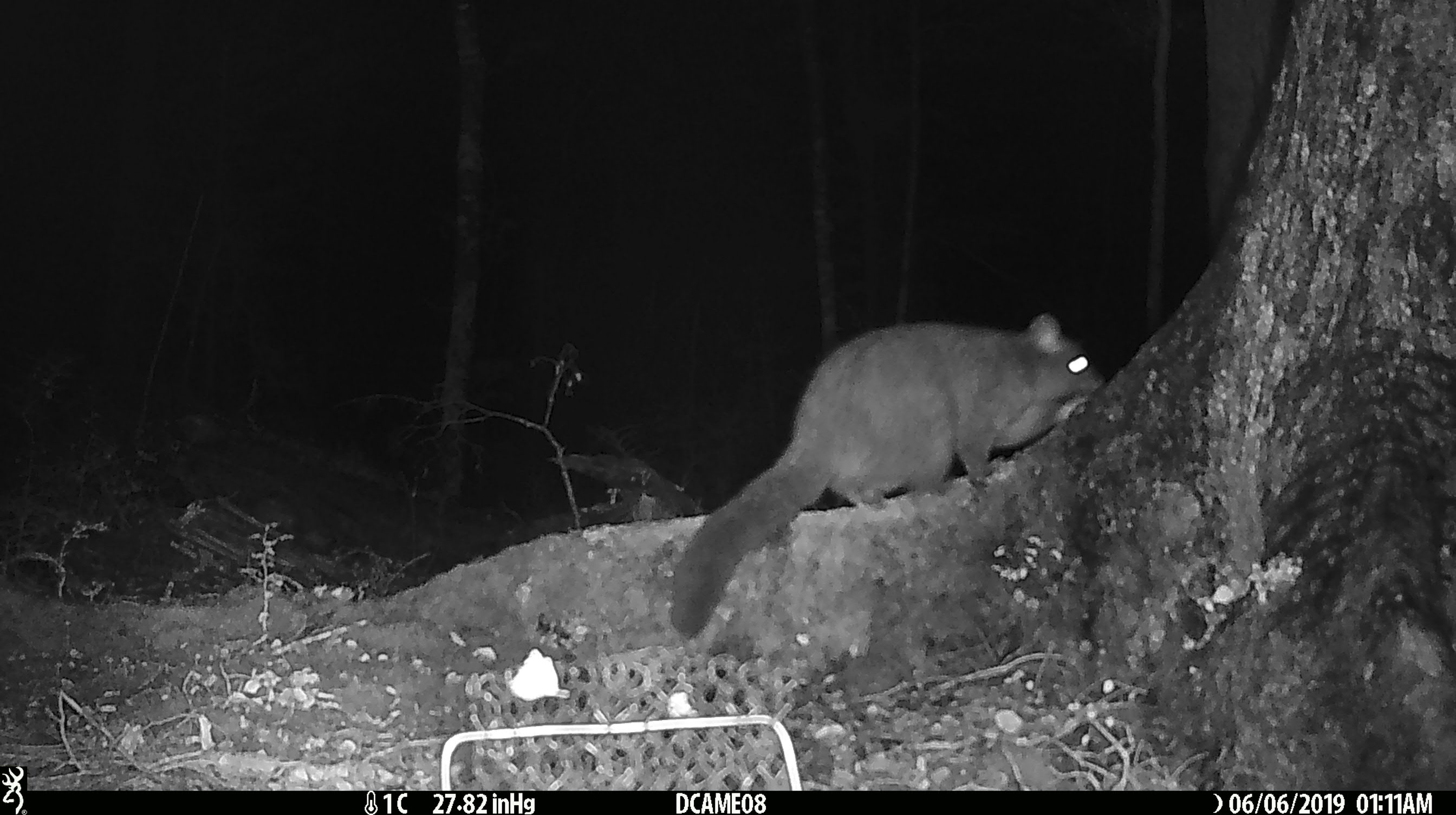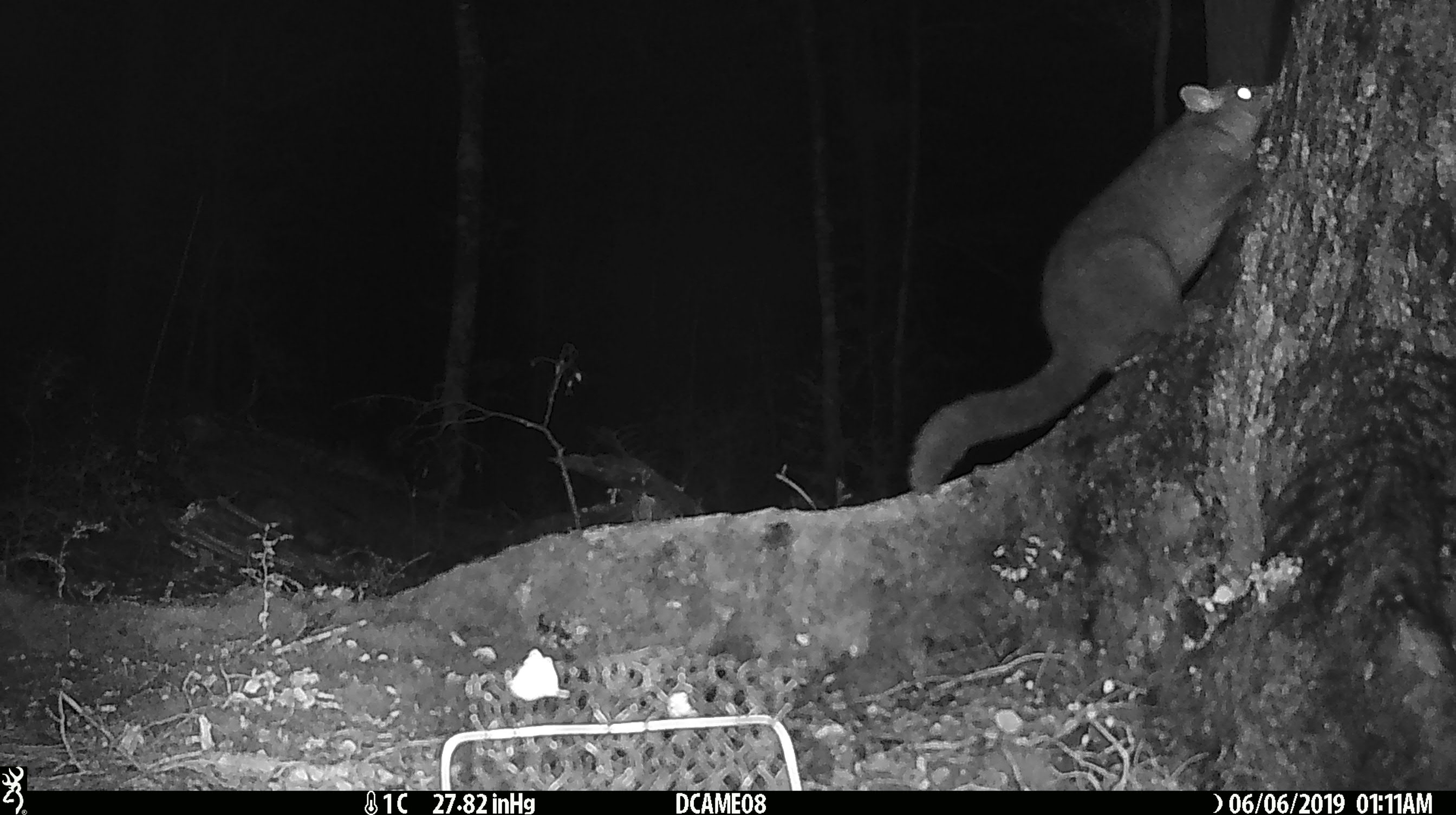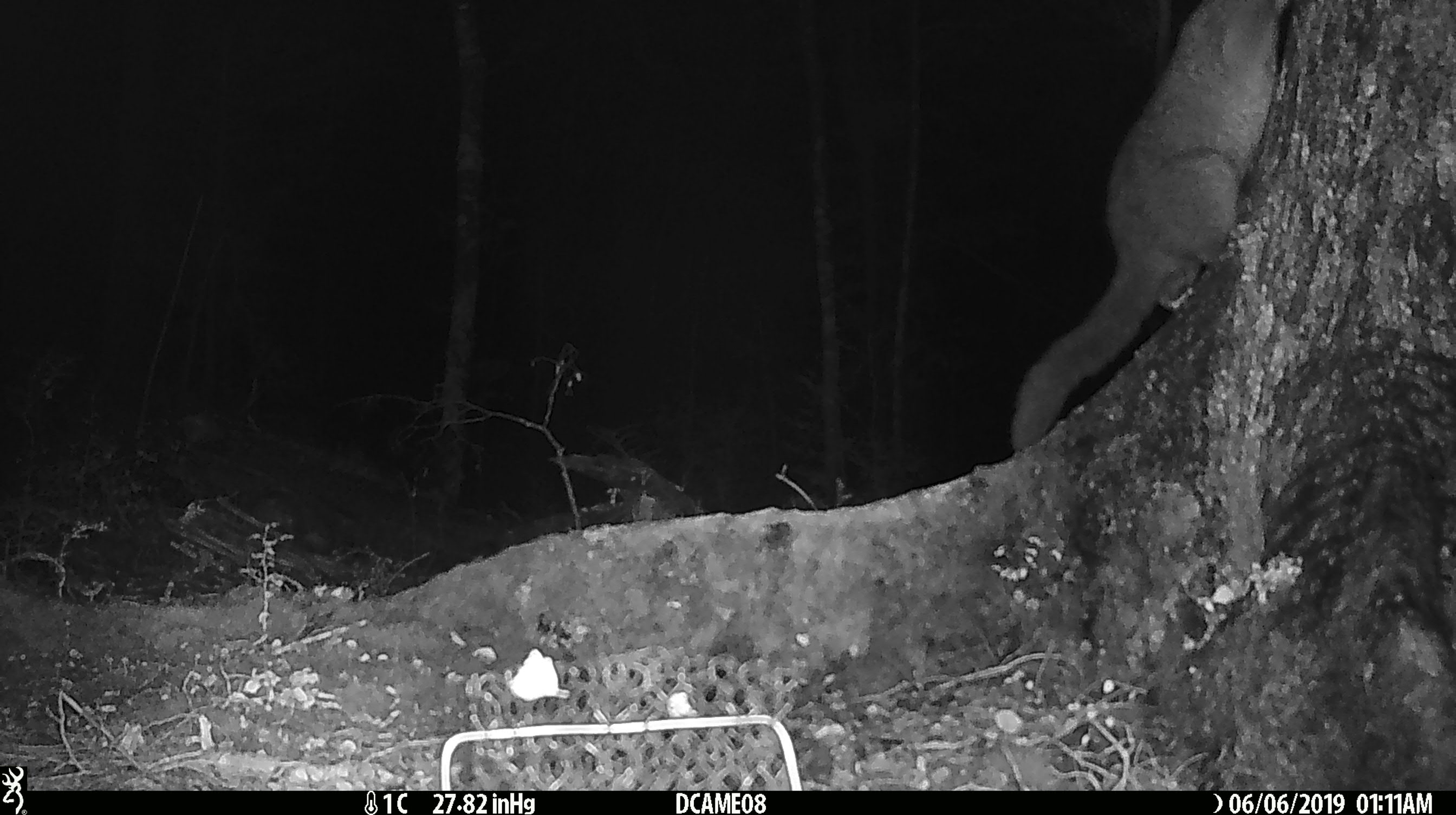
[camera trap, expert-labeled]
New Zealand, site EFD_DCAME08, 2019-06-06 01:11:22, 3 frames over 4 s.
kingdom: Animalia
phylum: Chordata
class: Mammalia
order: Diprotodontia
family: Phalangeridae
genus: Trichosurus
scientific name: Trichosurus vulpecula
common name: common brushtail possum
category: possum